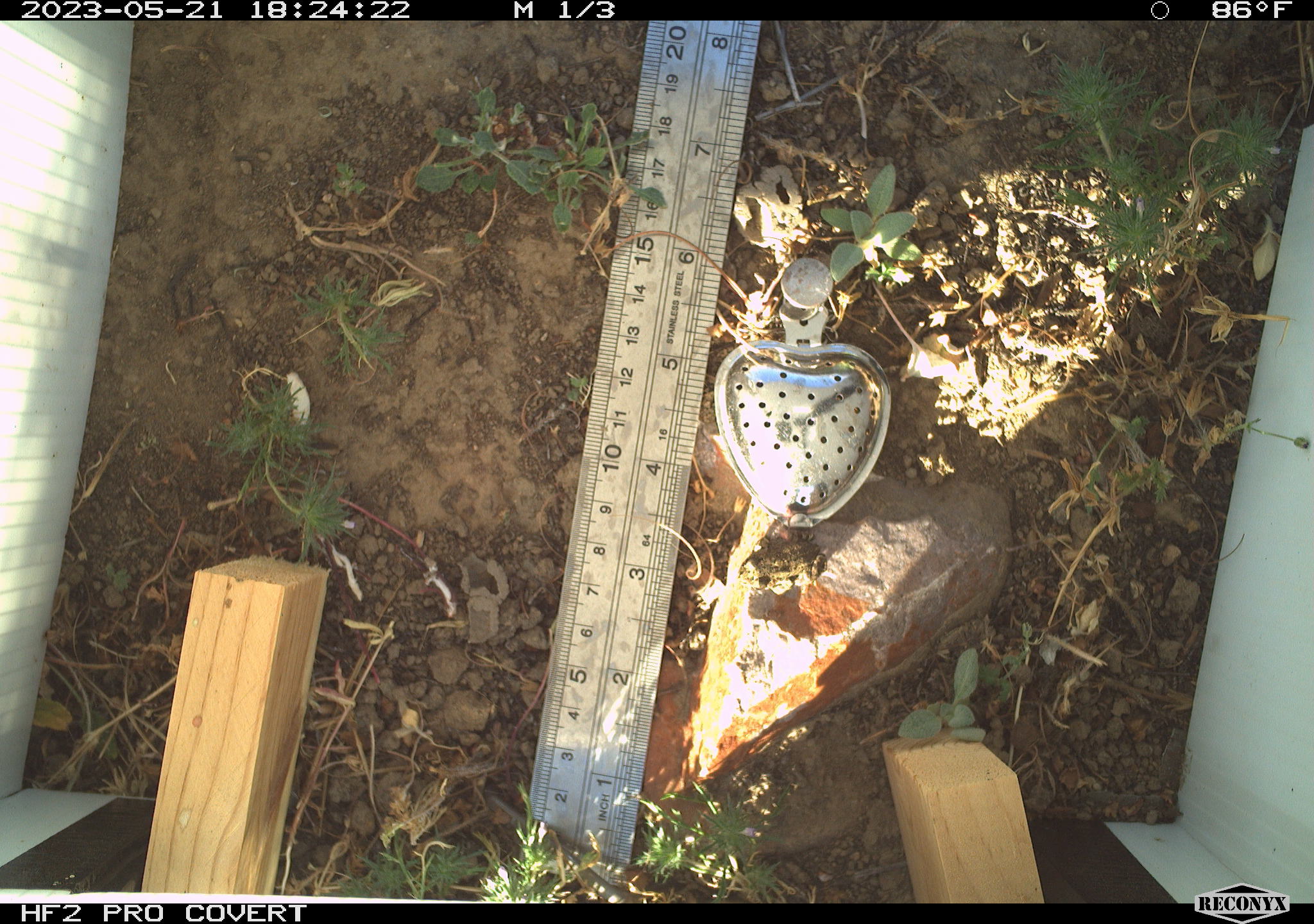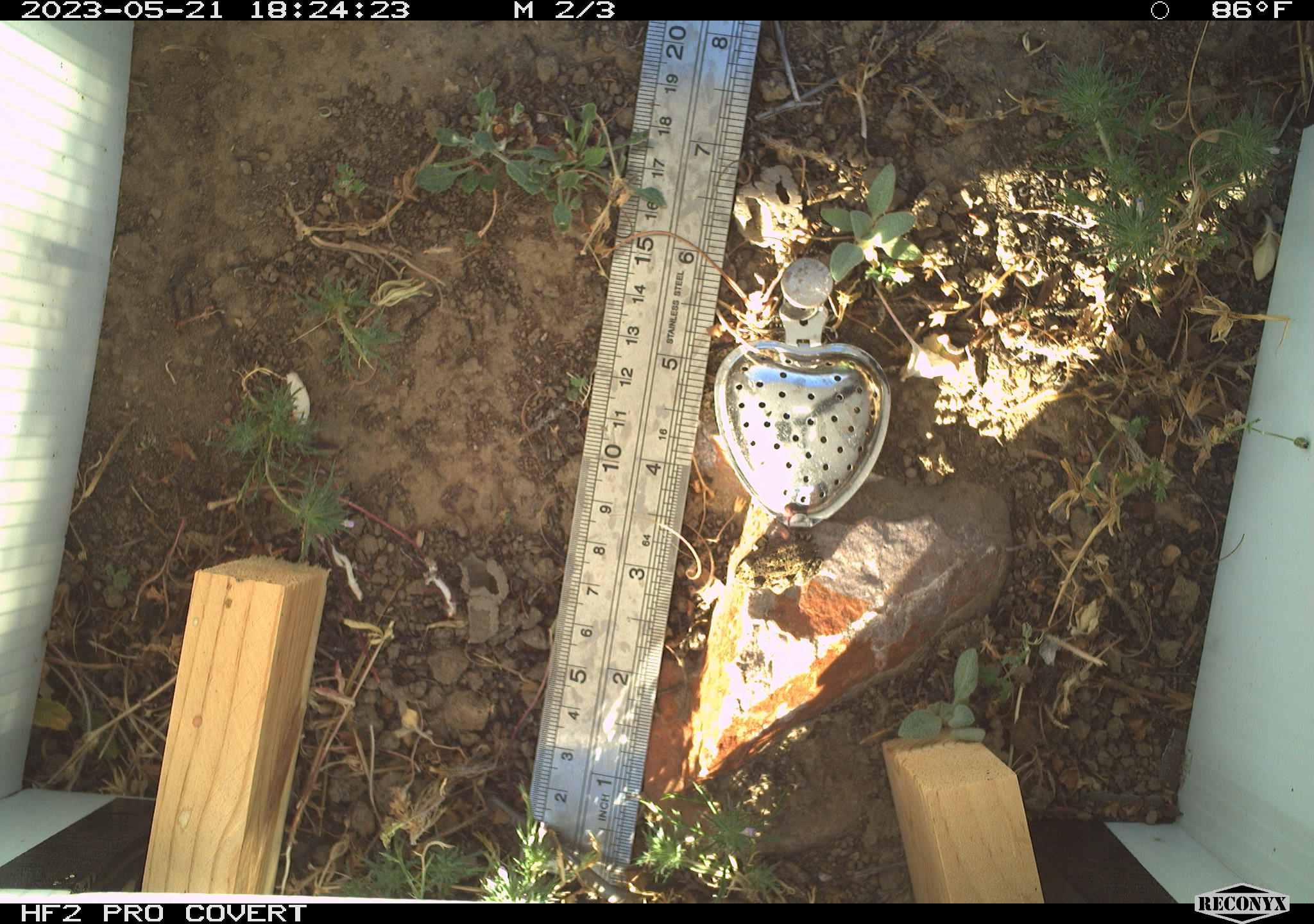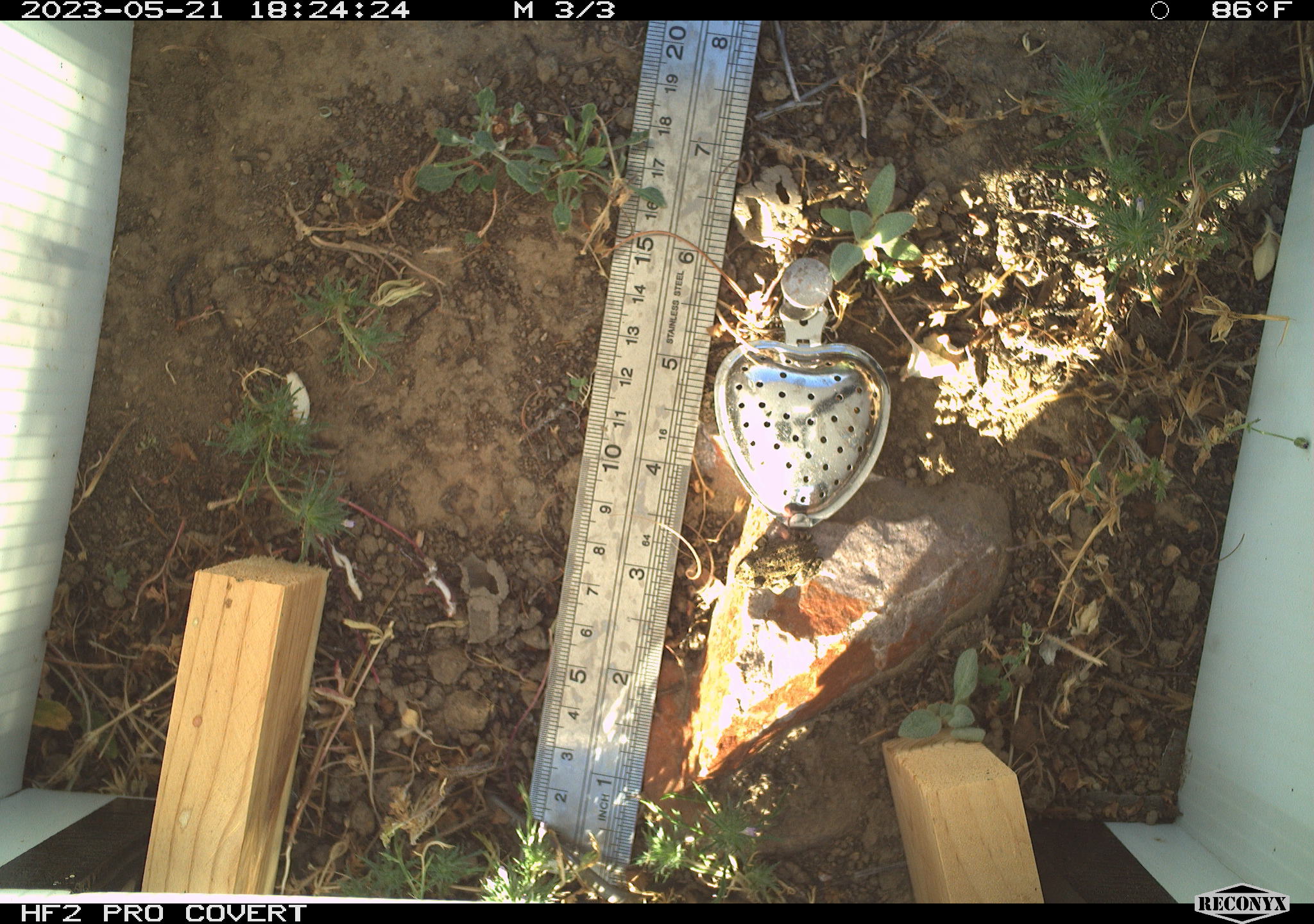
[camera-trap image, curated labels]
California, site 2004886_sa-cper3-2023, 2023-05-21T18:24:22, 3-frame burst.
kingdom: Animalia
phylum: Chordata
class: Amphibia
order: Anura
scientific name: Anura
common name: frogs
Frogs (Anura).